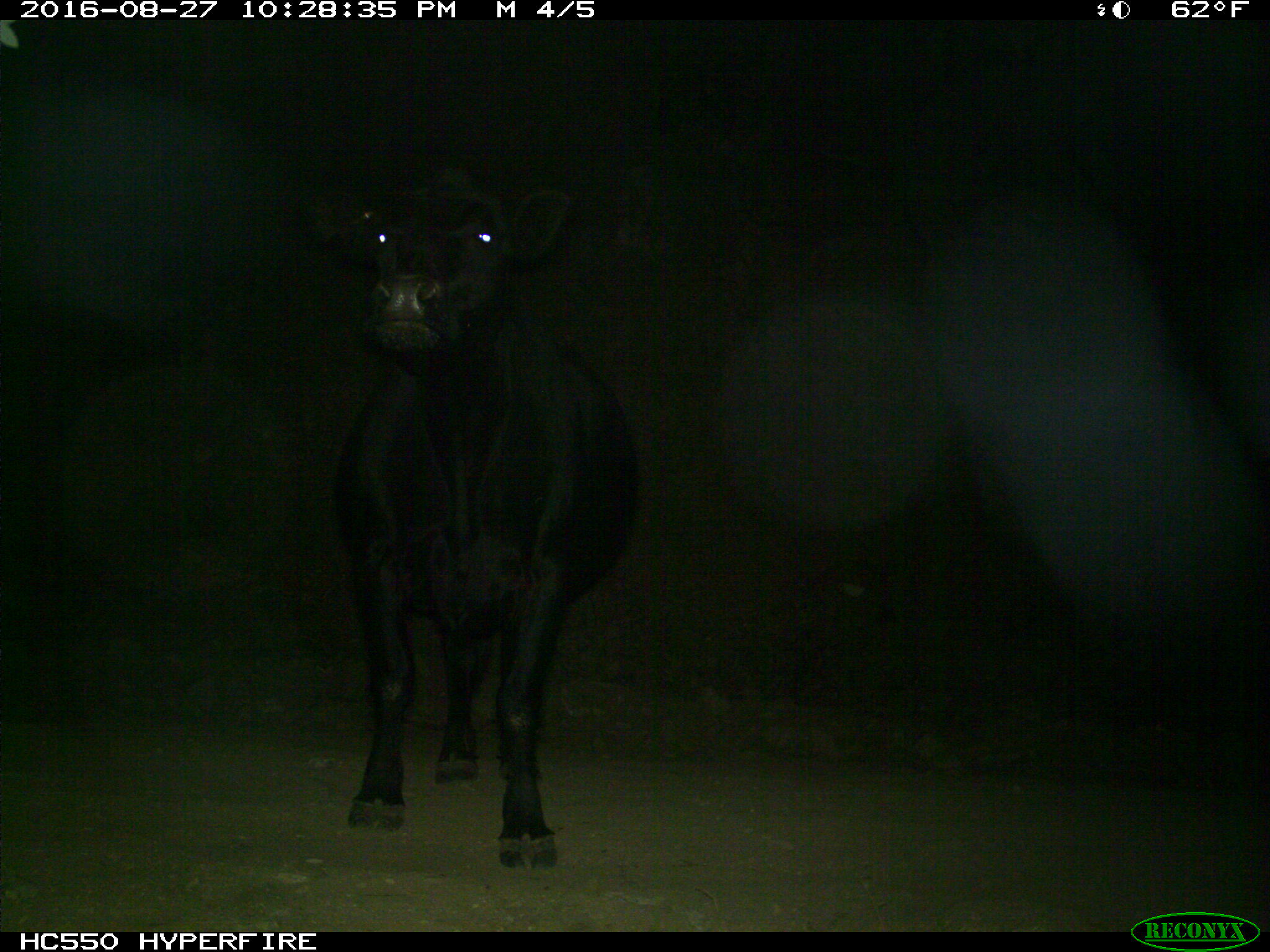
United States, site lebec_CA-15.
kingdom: Animalia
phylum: Chordata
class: Mammalia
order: Artiodactyla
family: Bovidae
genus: Bos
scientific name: Bos taurus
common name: domestic cow